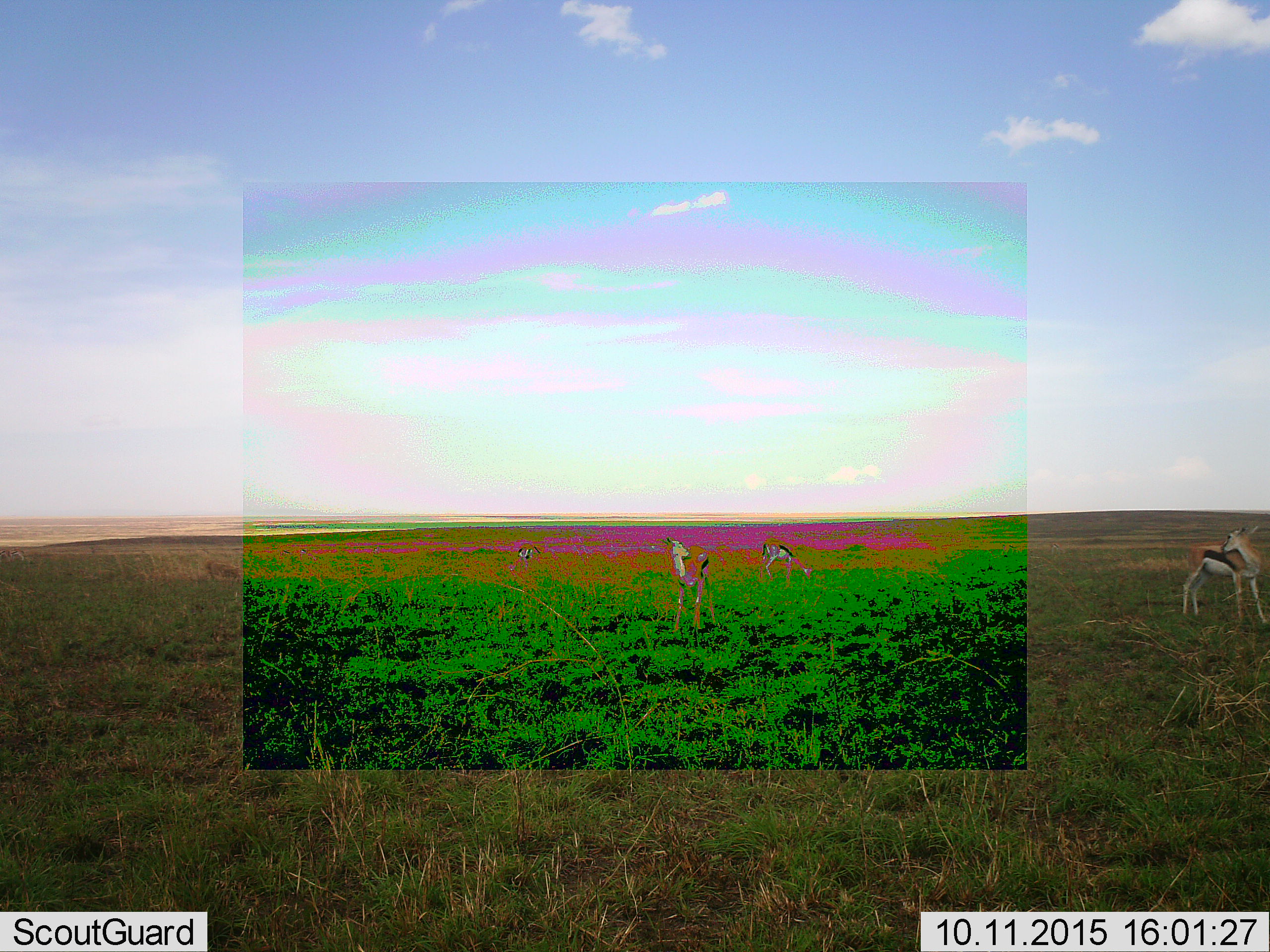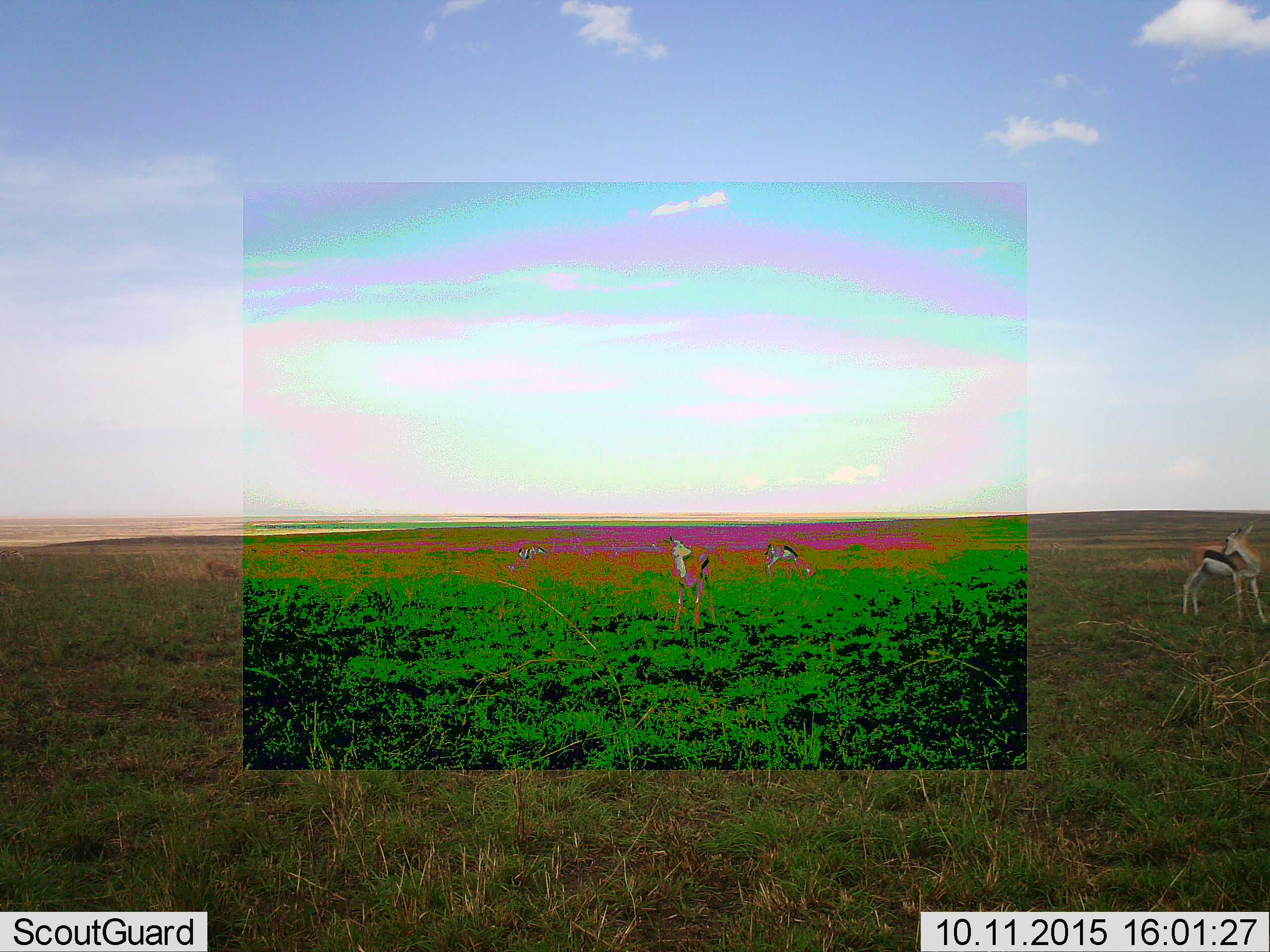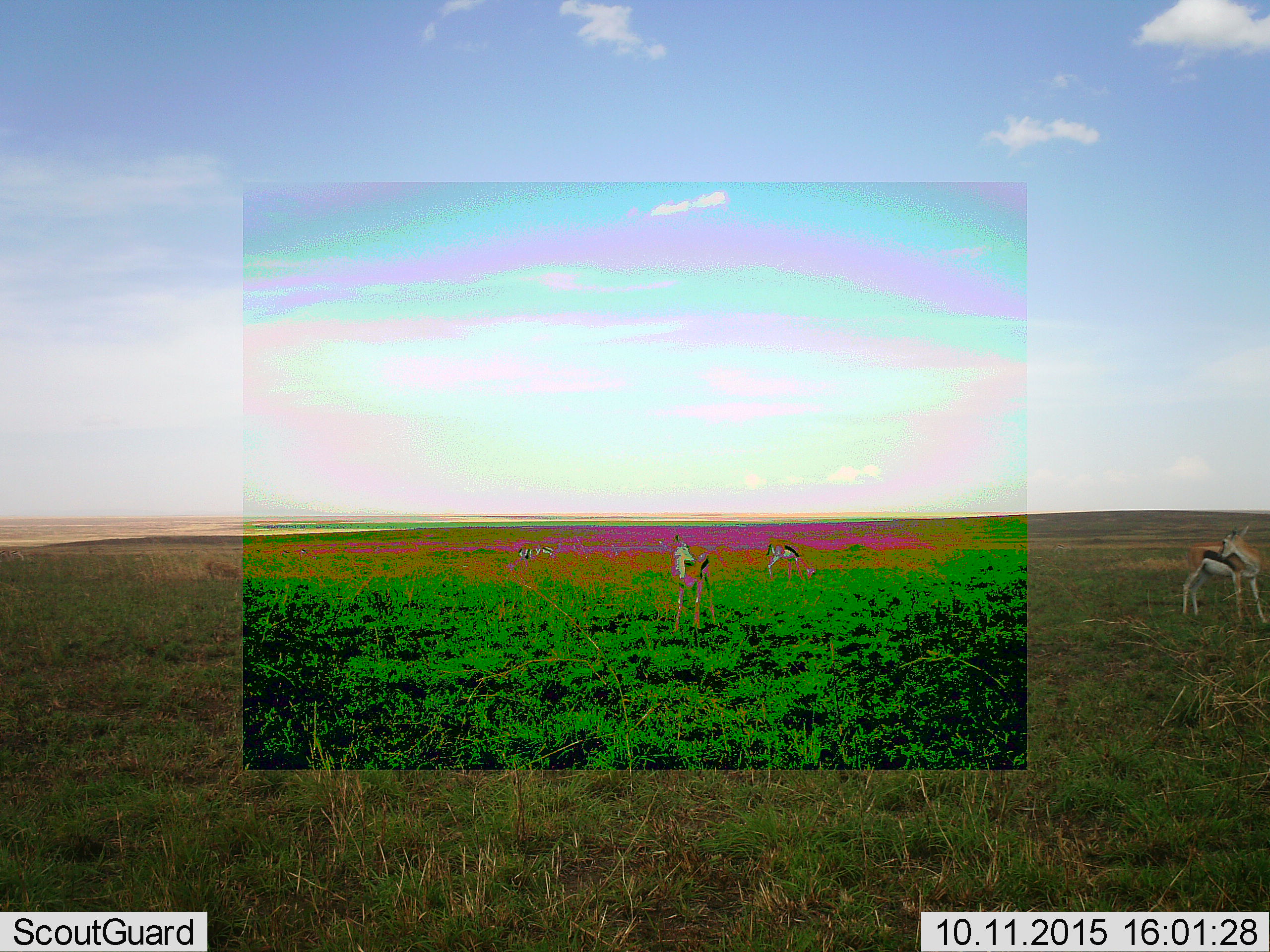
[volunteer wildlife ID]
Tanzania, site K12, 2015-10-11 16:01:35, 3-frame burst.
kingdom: Animalia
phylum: Chordata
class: Mammalia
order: Artiodactyla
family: Bovidae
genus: Eudorcas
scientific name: Eudorcas thomsonii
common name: thomson's gazelle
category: gazellethomsons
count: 4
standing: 80%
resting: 10%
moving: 20%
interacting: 0%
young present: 10%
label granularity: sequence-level